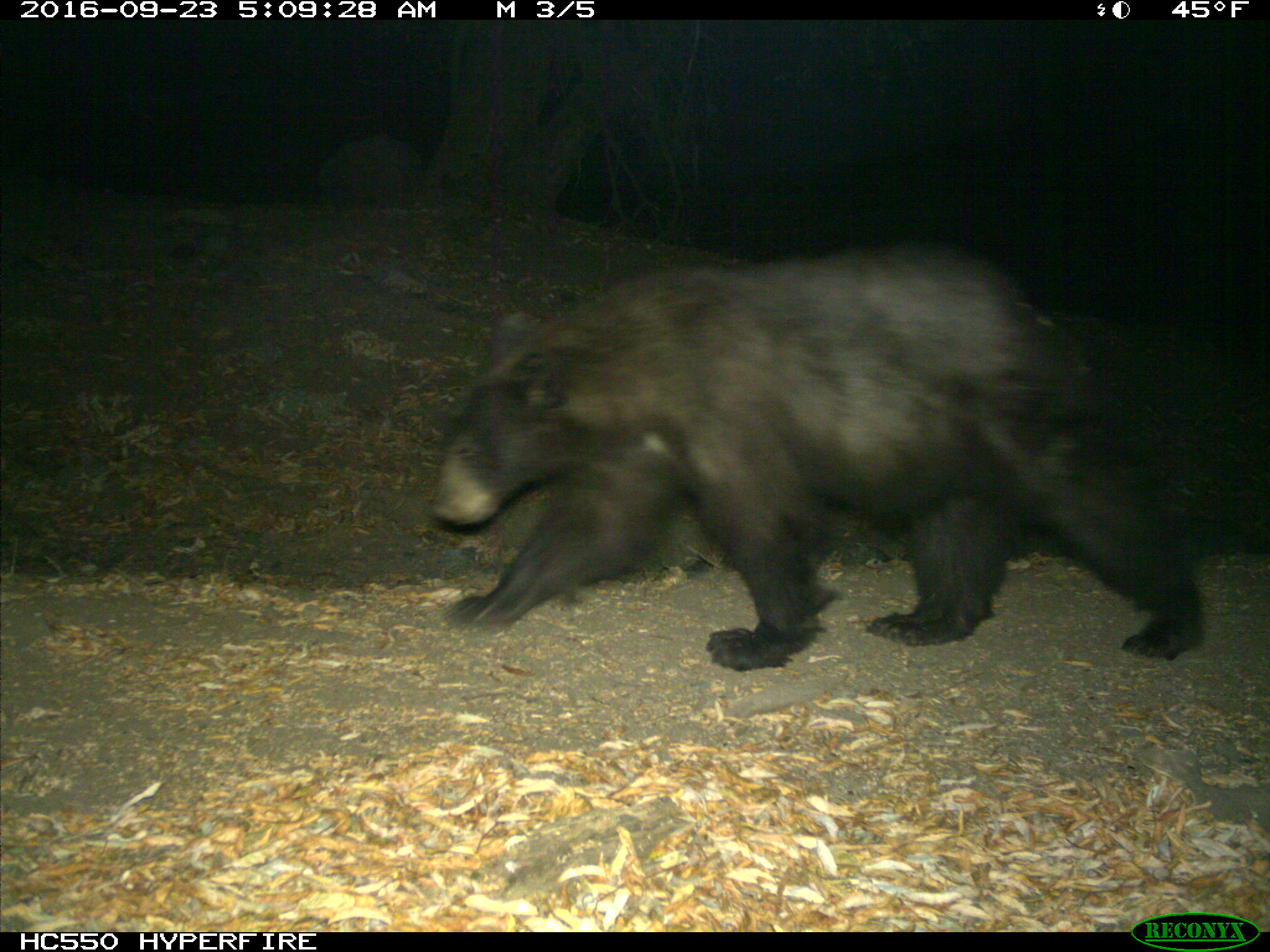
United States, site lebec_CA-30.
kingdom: Animalia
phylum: Chordata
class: Mammalia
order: Carnivora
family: Ursidae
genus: Ursus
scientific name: Ursus americanus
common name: american black bear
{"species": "Ursus americanus (american black bear)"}